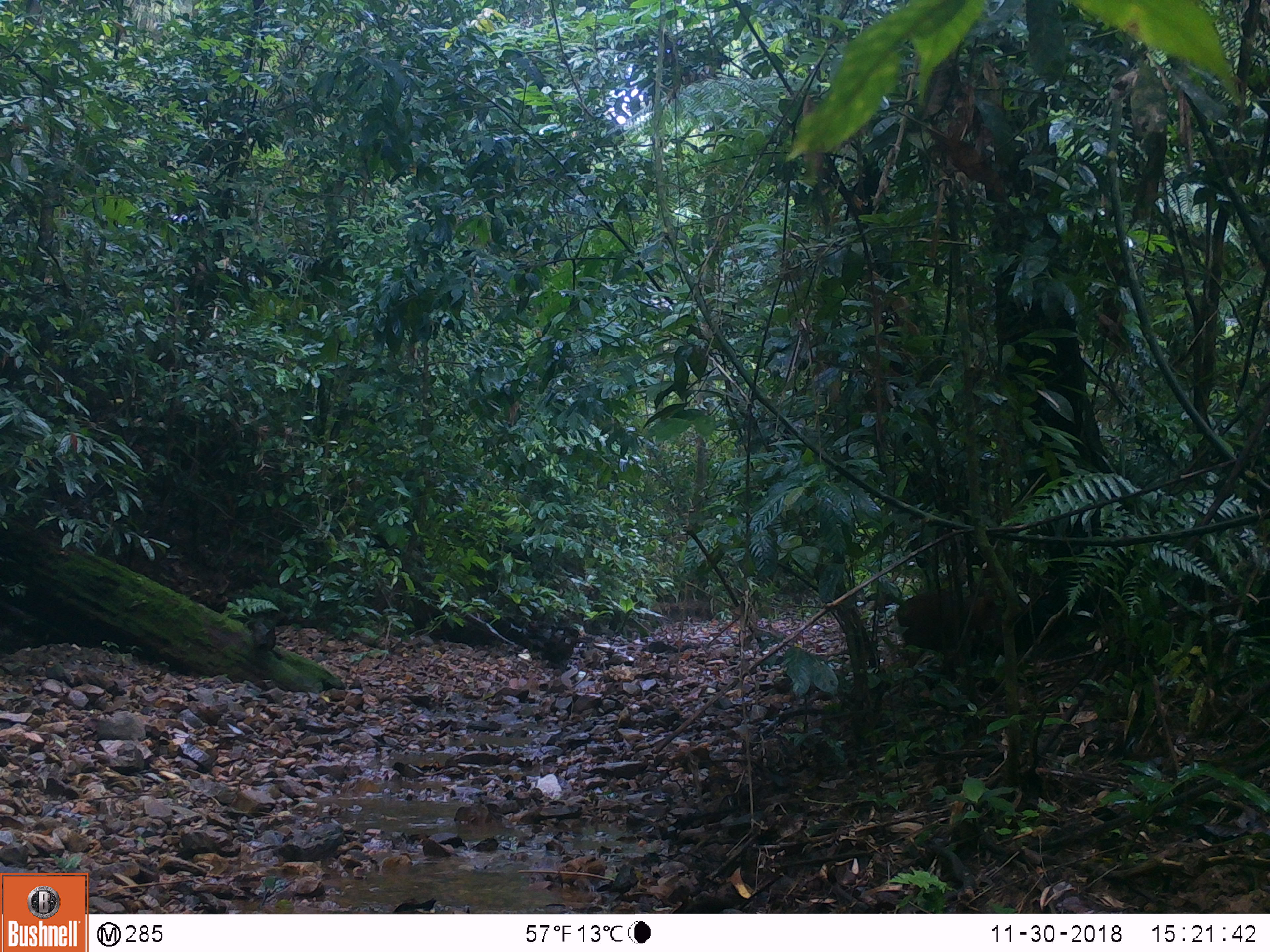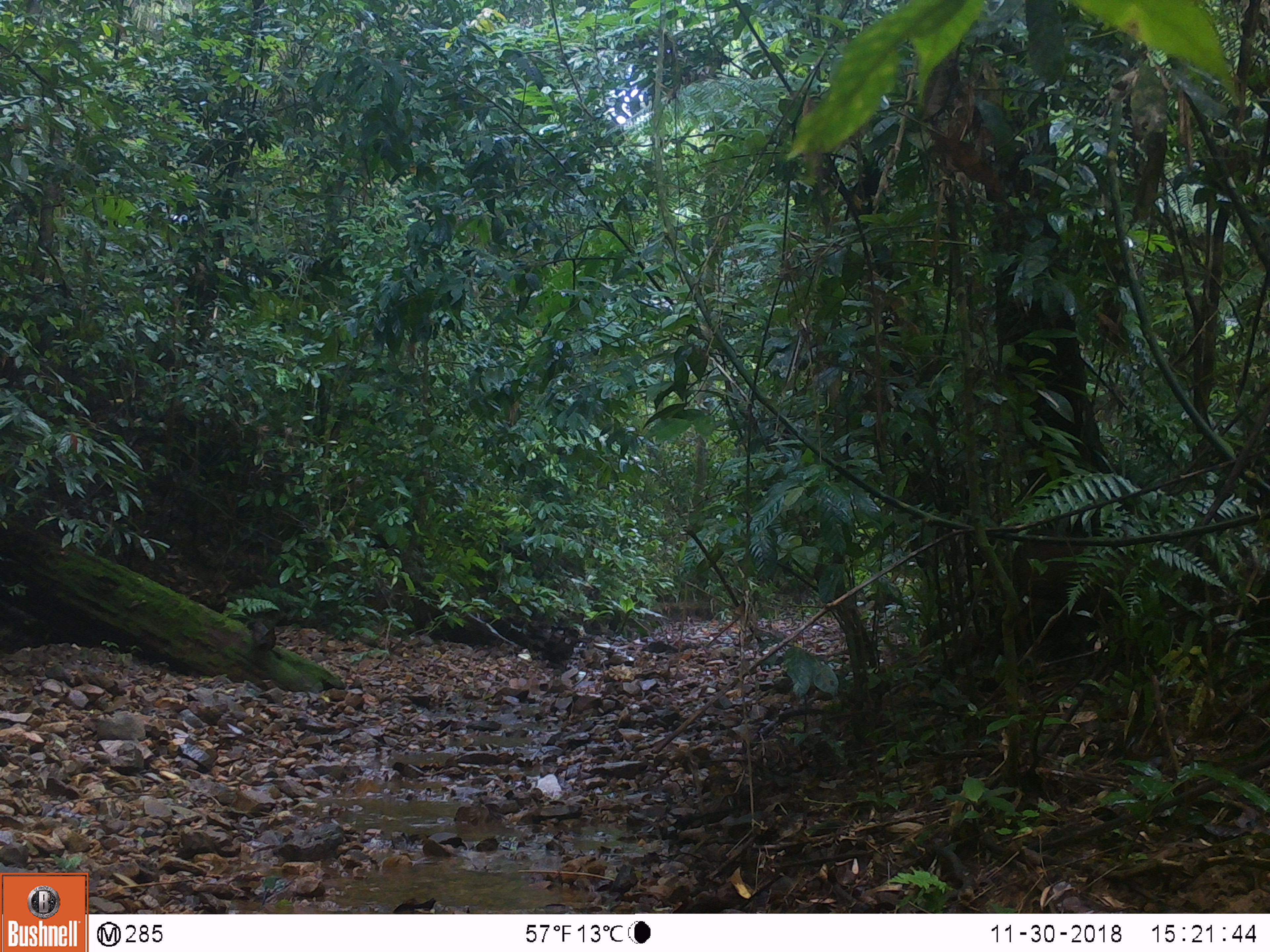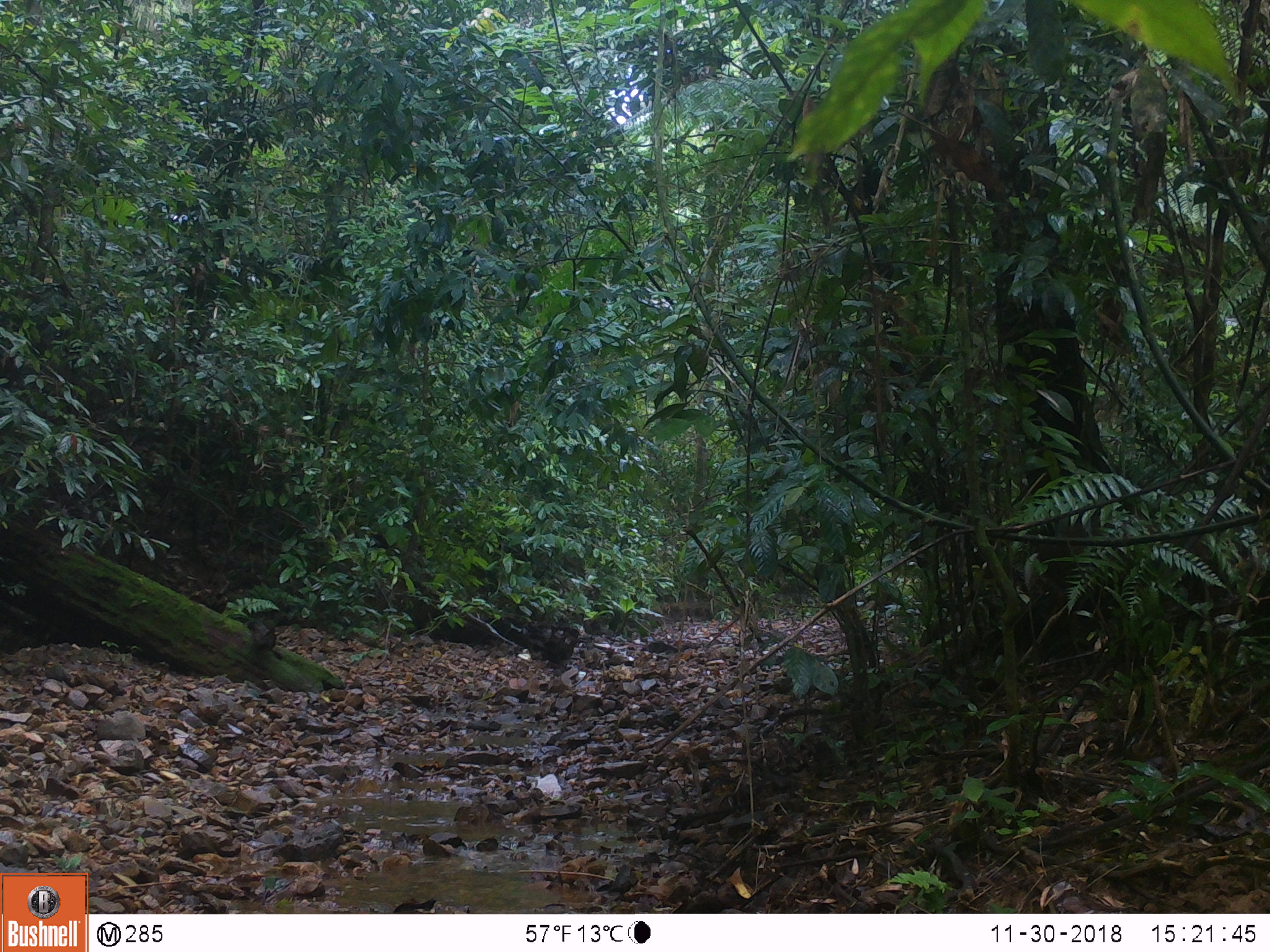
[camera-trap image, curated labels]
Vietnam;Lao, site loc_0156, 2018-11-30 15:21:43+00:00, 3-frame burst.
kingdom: Animalia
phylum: Chordata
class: Mammalia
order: Artiodactyla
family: Cervidae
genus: Muntiacus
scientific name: Muntiacus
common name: muntjacs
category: unidentified muntjac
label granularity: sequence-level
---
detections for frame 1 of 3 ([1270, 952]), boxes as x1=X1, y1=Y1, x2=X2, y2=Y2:
unidentified muntjac: x1=894, y1=591, x2=1009, y2=665